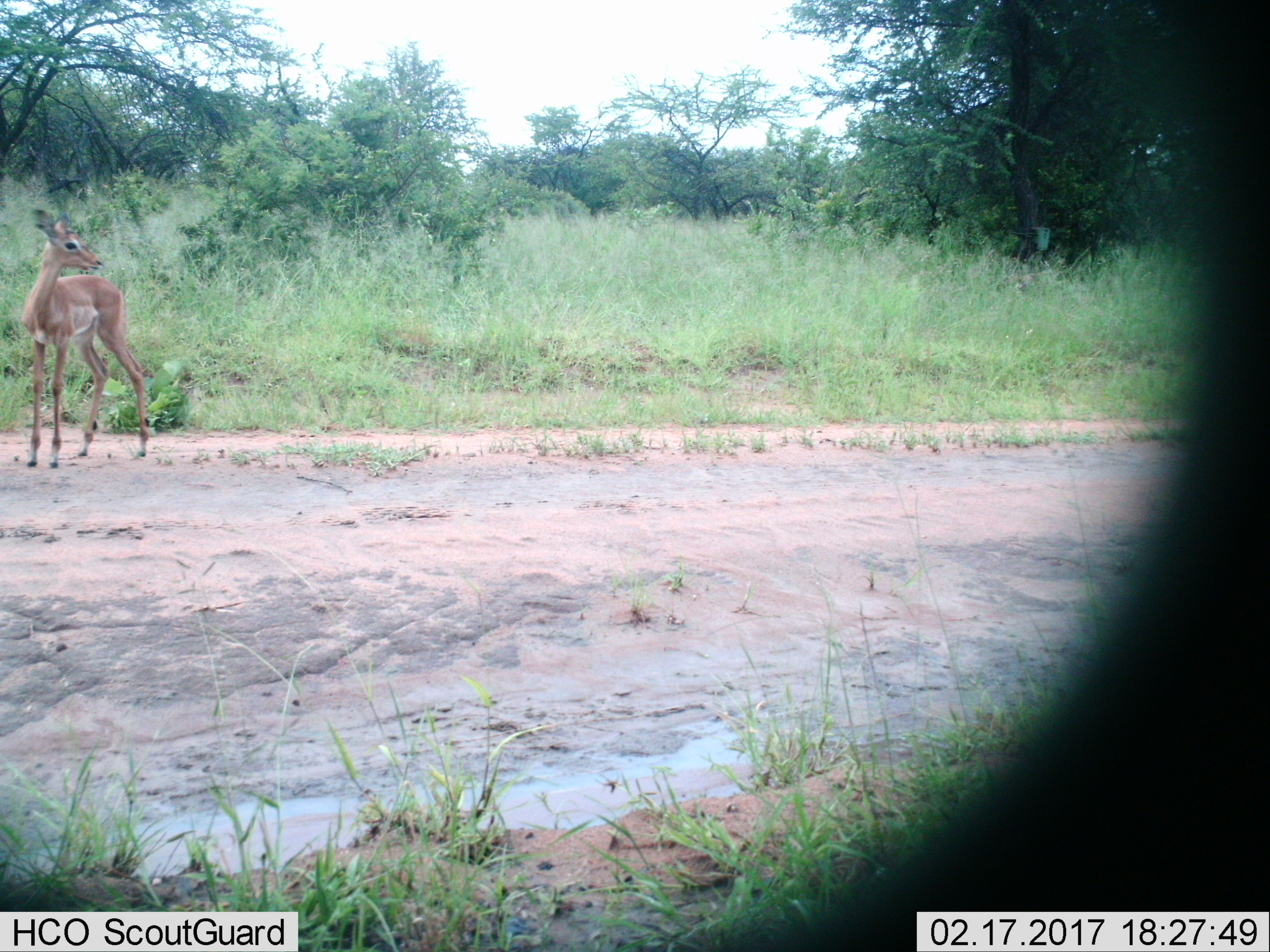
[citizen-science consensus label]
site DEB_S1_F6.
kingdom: Animalia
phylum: Chordata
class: Mammalia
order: Artiodactyla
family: Bovidae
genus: Aepyceros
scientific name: Aepyceros melampus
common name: impala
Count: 1.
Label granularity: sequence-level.